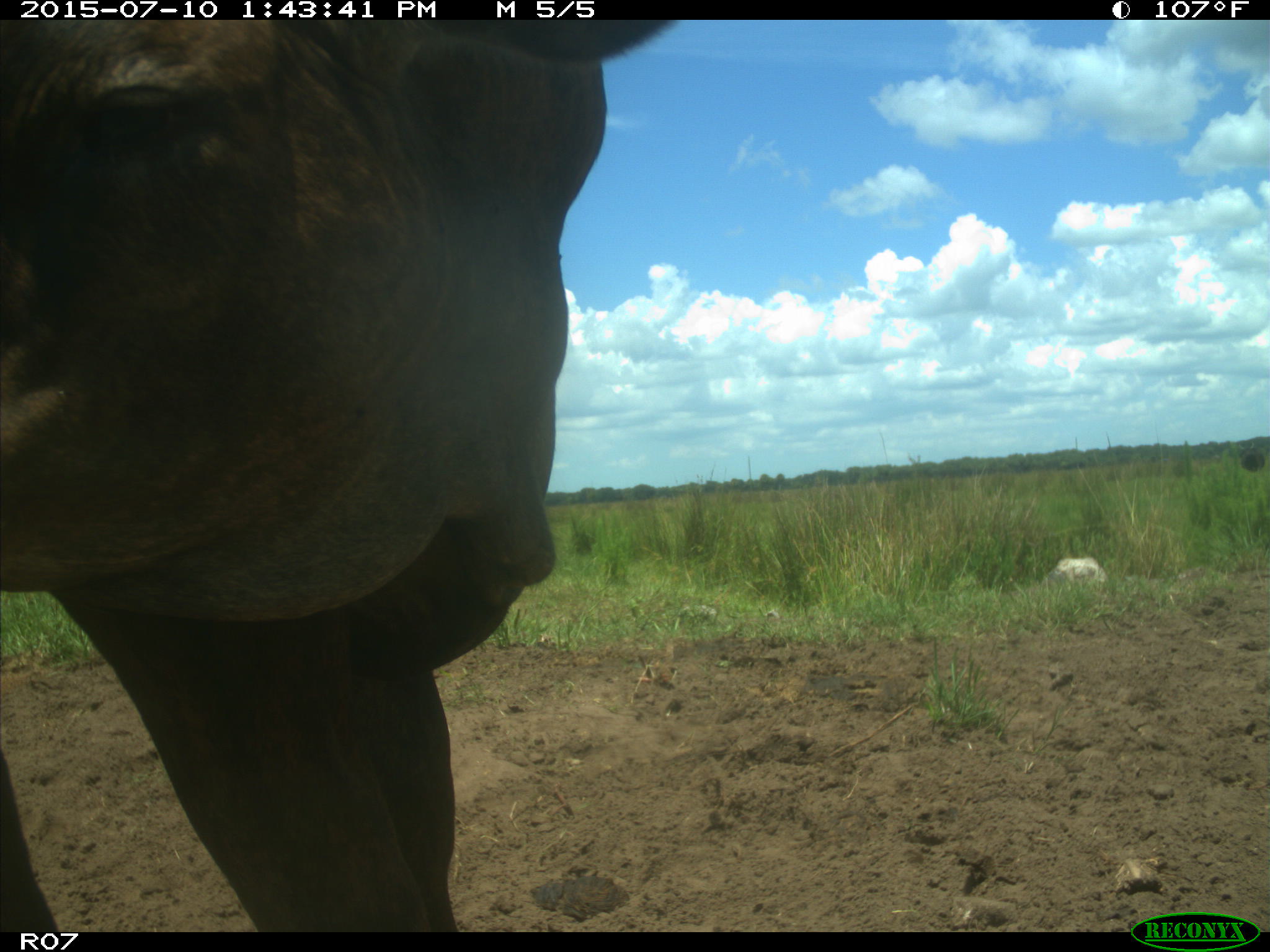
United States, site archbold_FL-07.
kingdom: Animalia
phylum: Chordata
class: Mammalia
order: Artiodactyla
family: Bovidae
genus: Bos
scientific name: Bos taurus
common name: domestic cow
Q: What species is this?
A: Bos taurus (domestic cow).